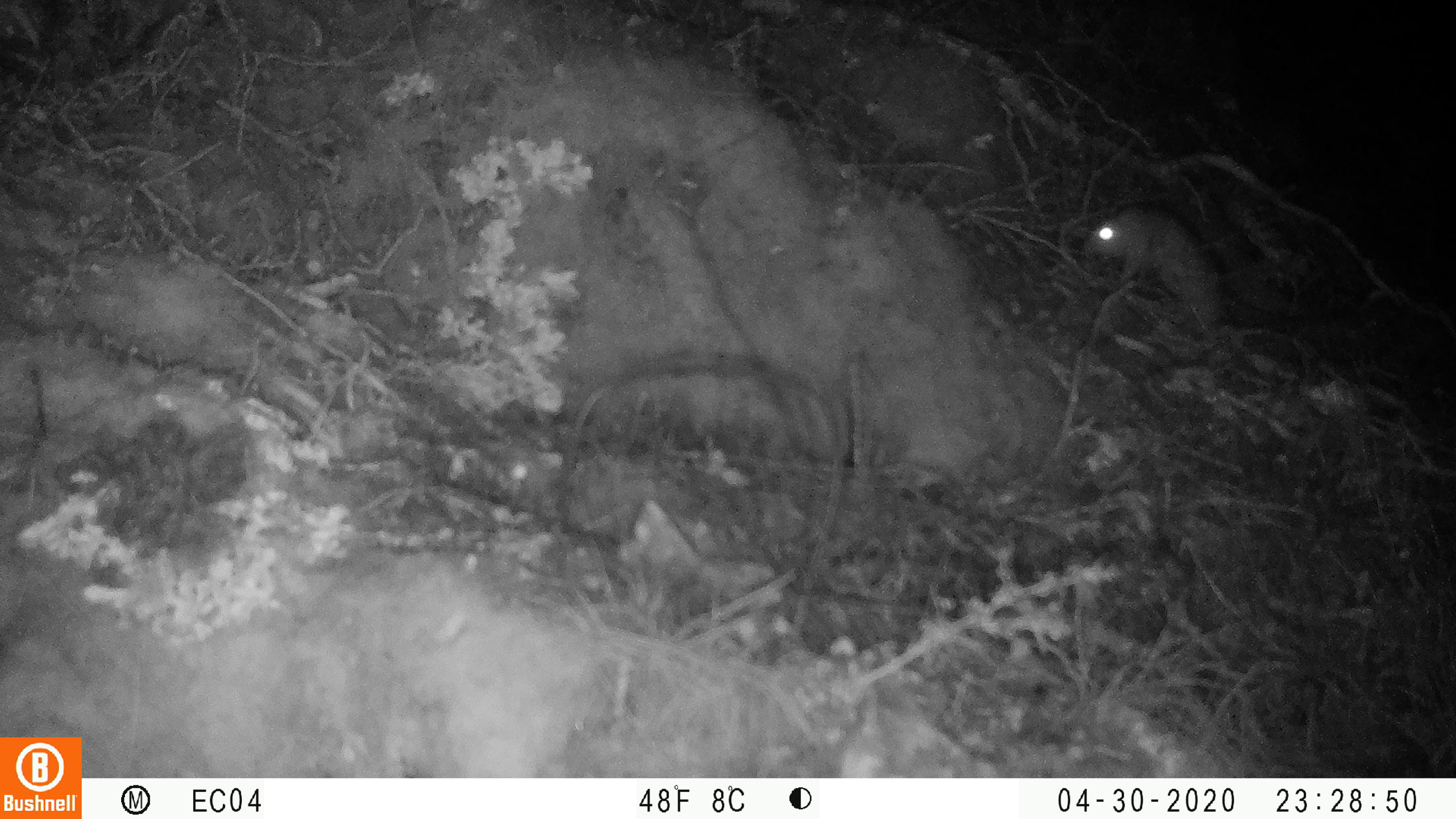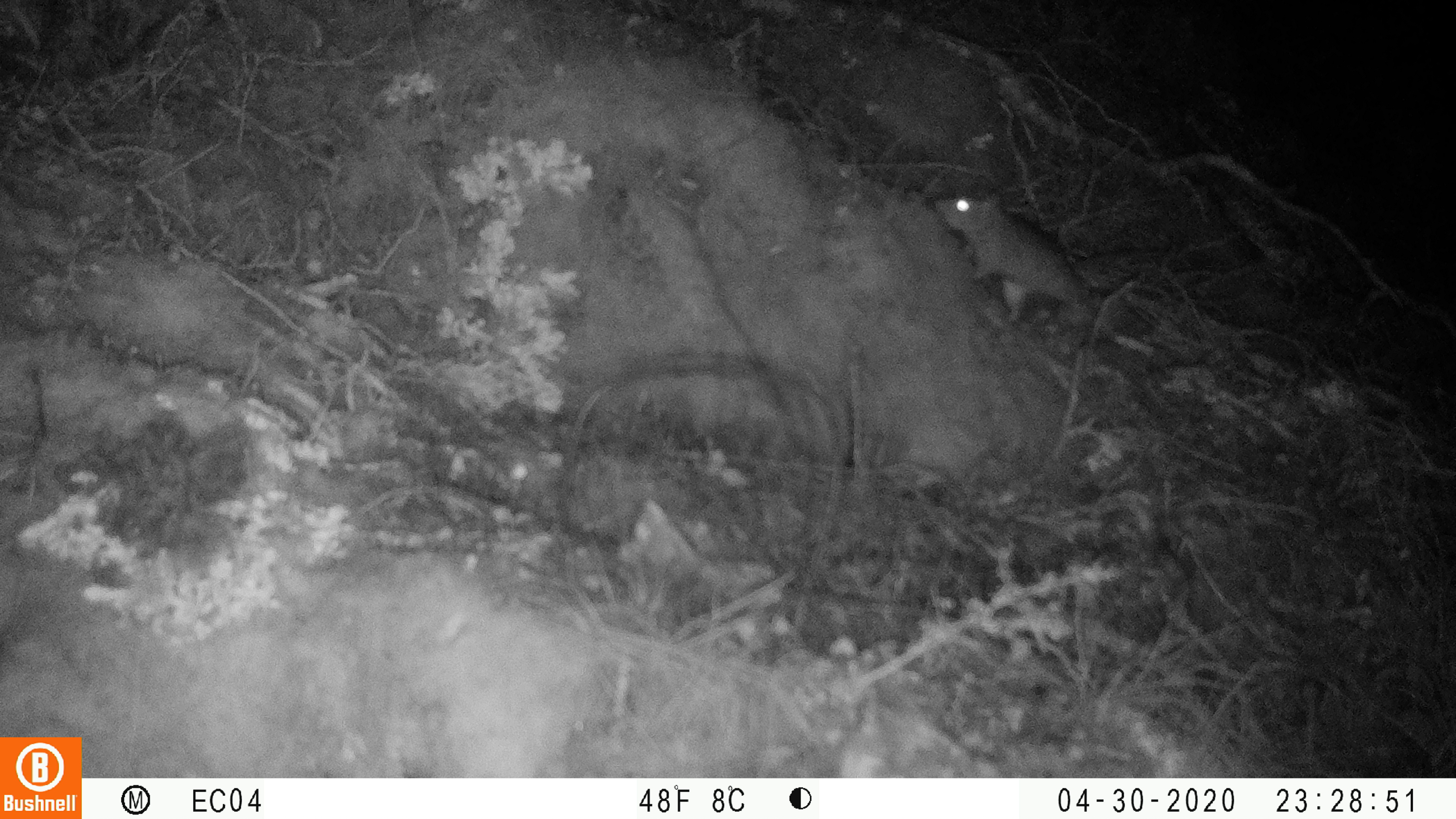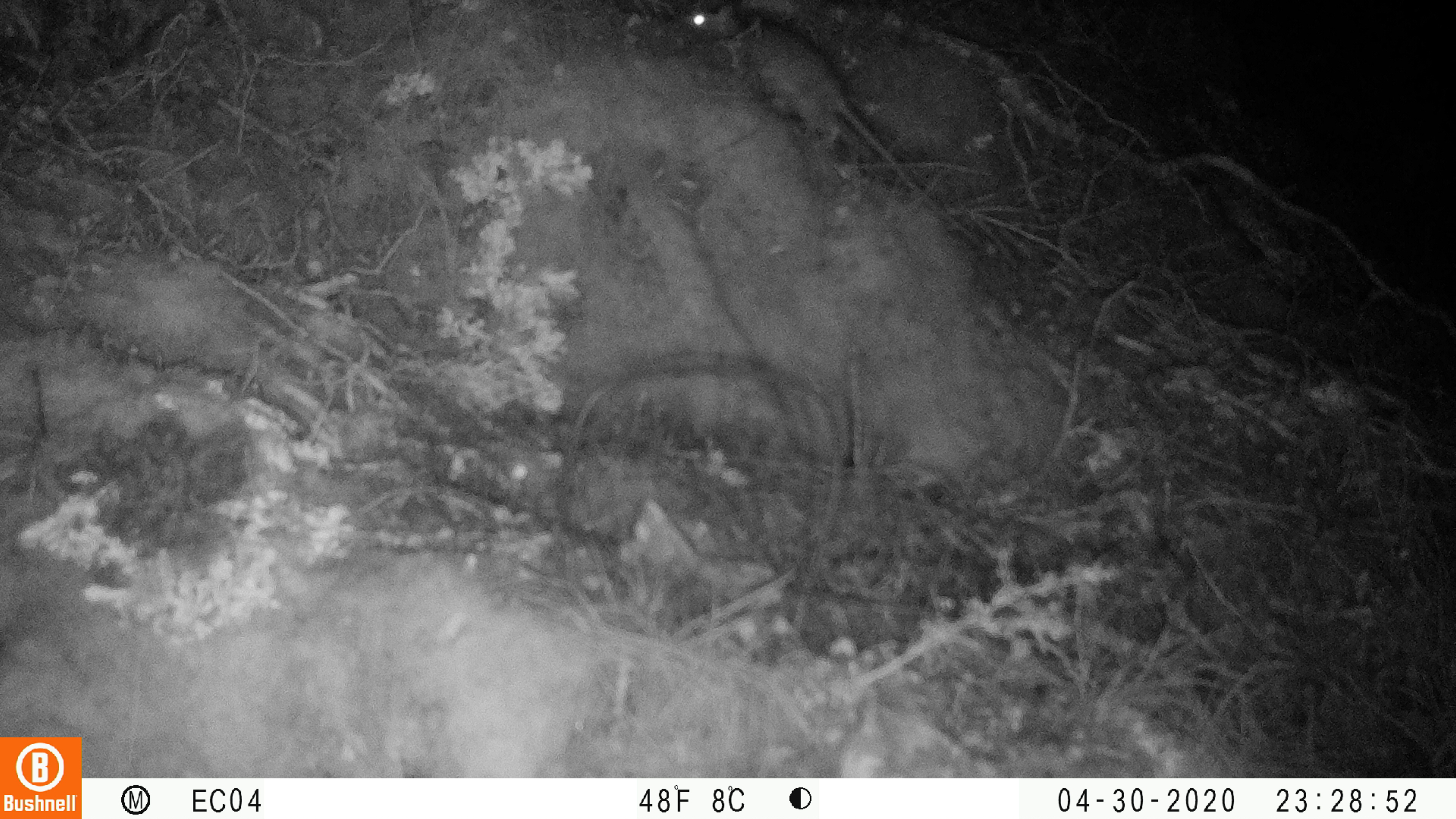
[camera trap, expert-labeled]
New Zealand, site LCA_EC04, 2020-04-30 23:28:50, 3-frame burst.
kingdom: Animalia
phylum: Chordata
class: Mammalia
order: Rodentia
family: Muridae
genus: Rattus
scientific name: Rattus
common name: rat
Rat (Rattus).